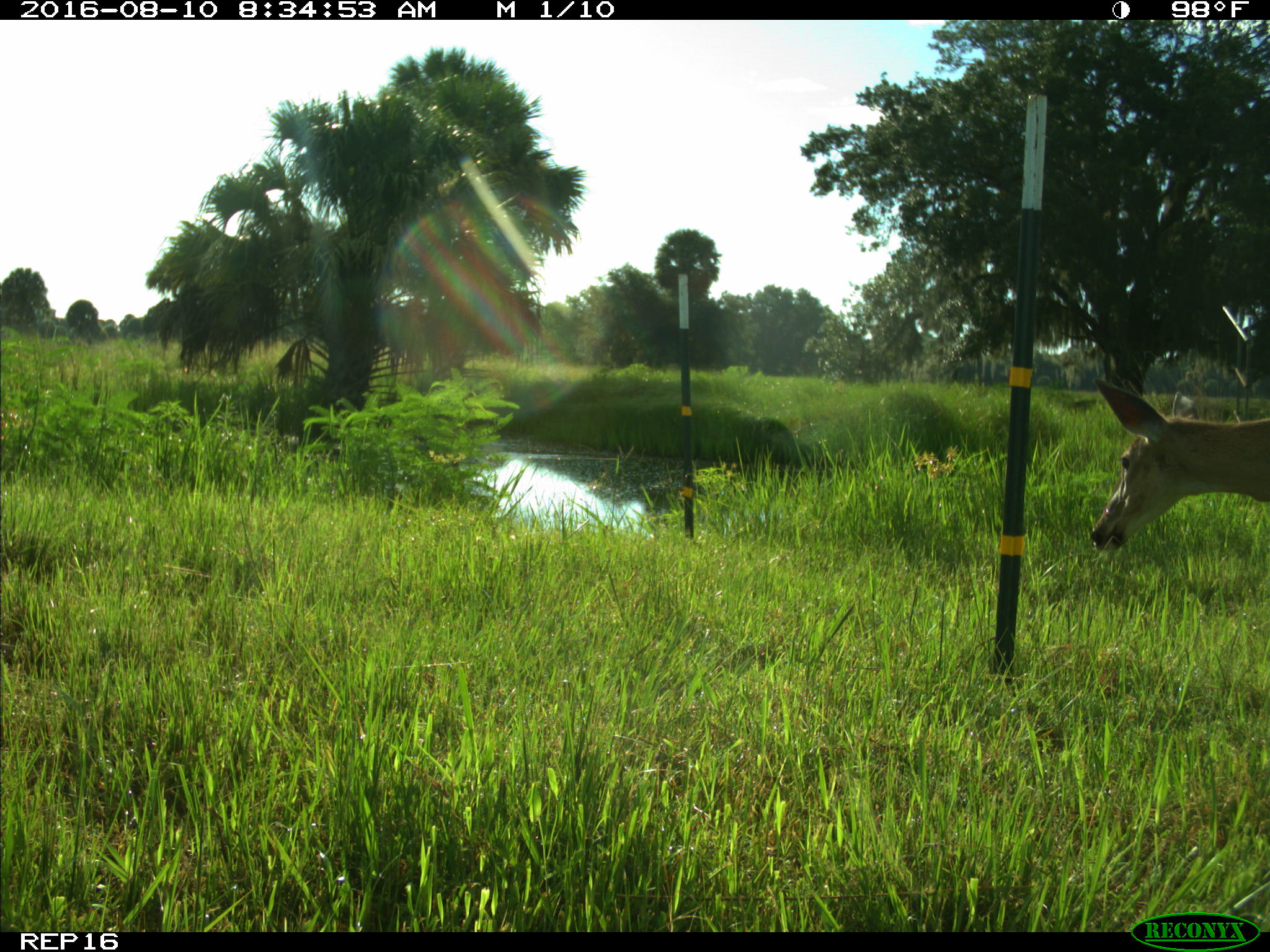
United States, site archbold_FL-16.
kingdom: Animalia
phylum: Chordata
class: Mammalia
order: Artiodactyla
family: Cervidae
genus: Odocoileus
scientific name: Odocoileus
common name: deer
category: unidentified deer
Unidentified deer (deer) (Odocoileus).